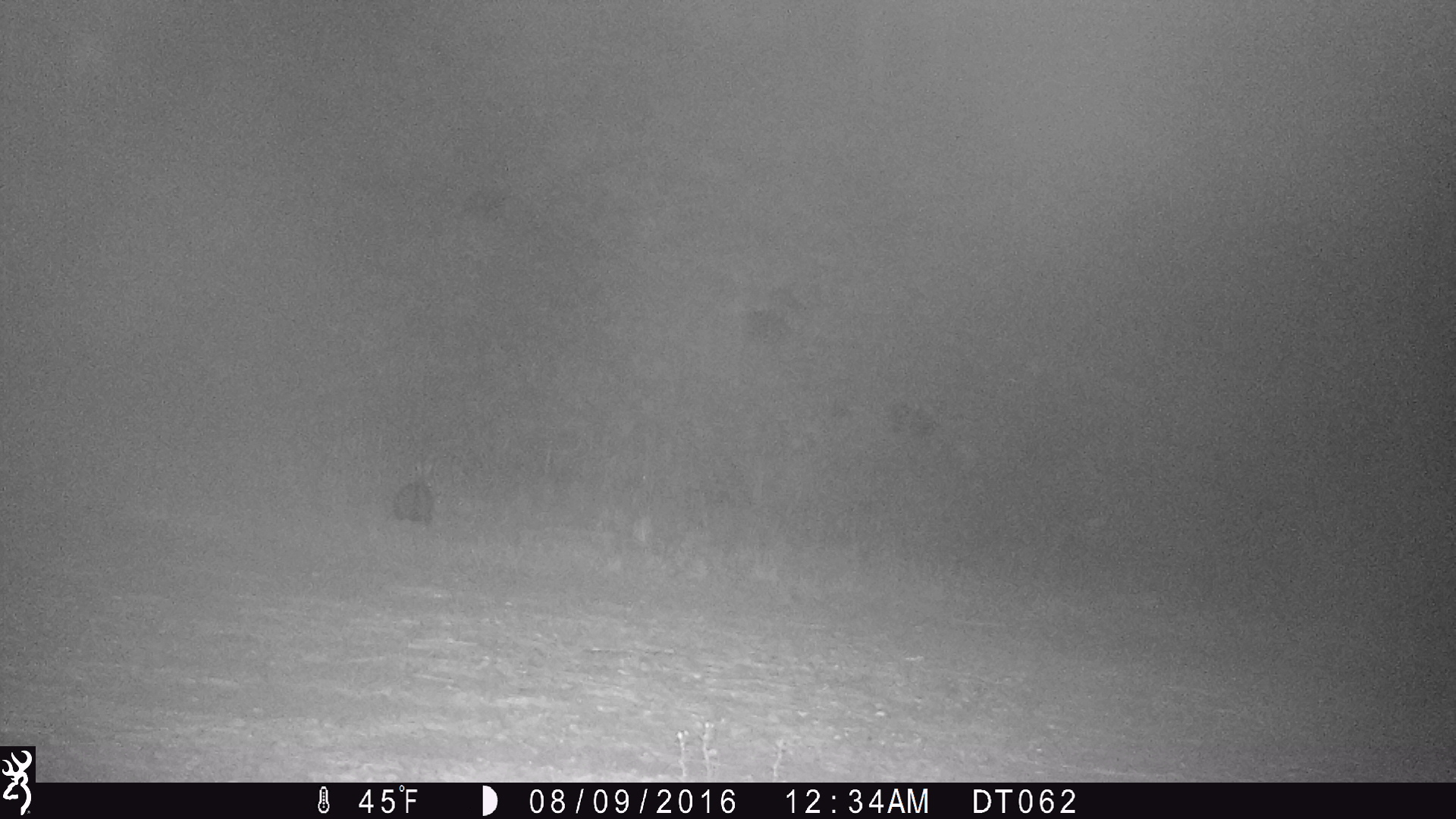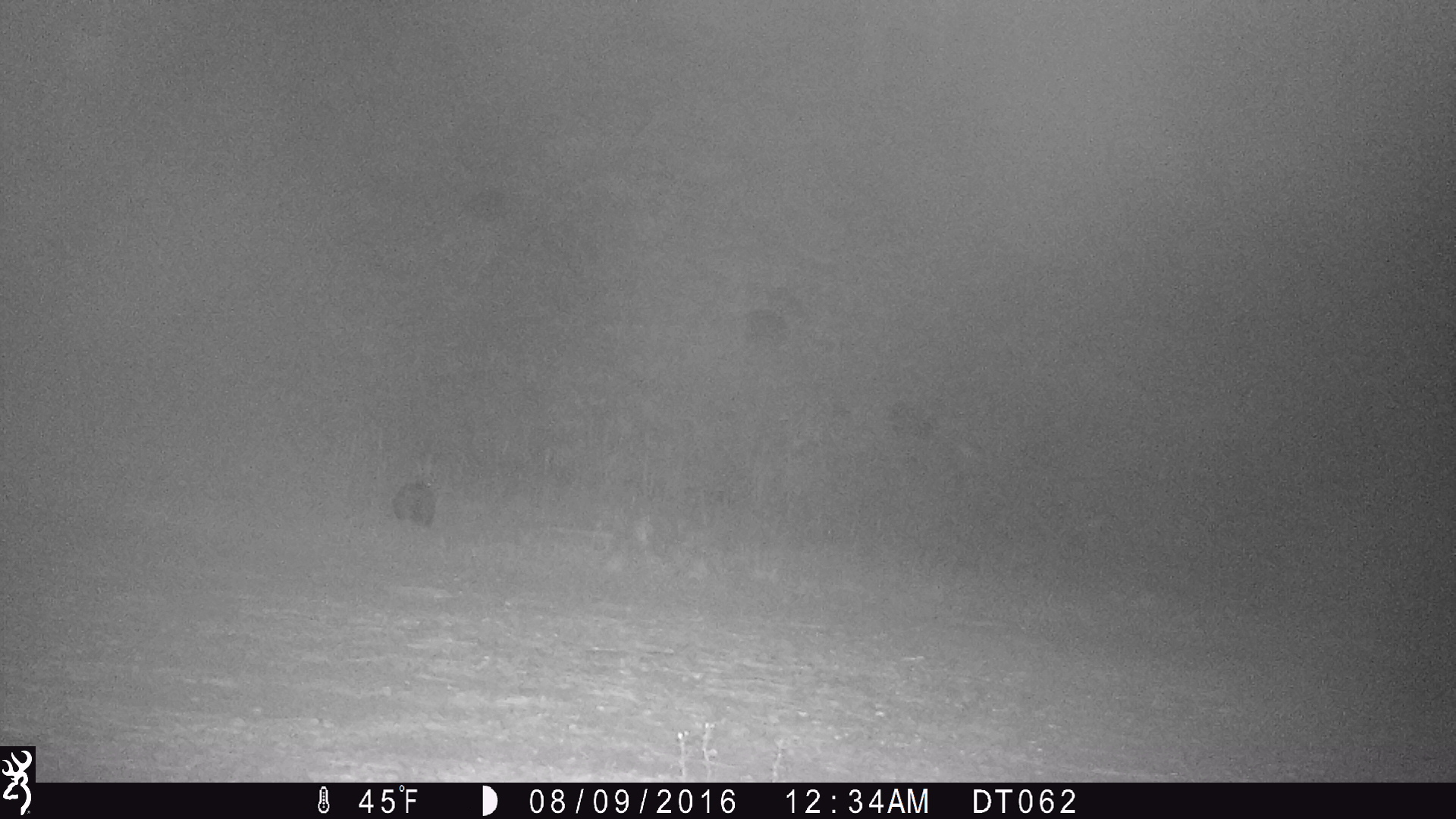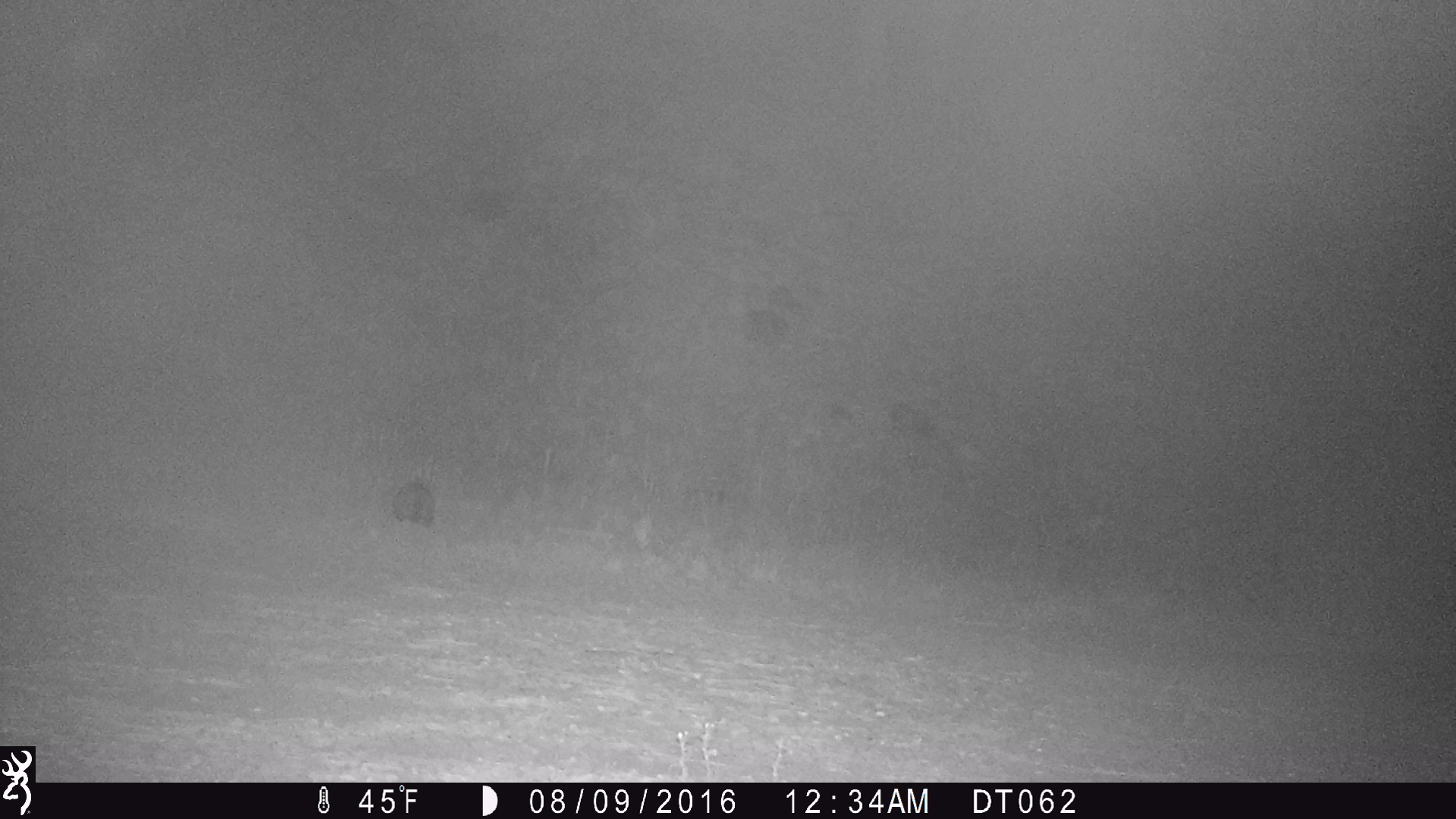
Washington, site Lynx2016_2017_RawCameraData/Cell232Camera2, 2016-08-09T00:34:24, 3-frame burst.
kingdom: Animalia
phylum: Chordata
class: Mammalia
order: Lagomorpha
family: Leporidae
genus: Lepus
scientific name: Lepus americanus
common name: snowshoe hare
Lepus americanus (snowshoe hare). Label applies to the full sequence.